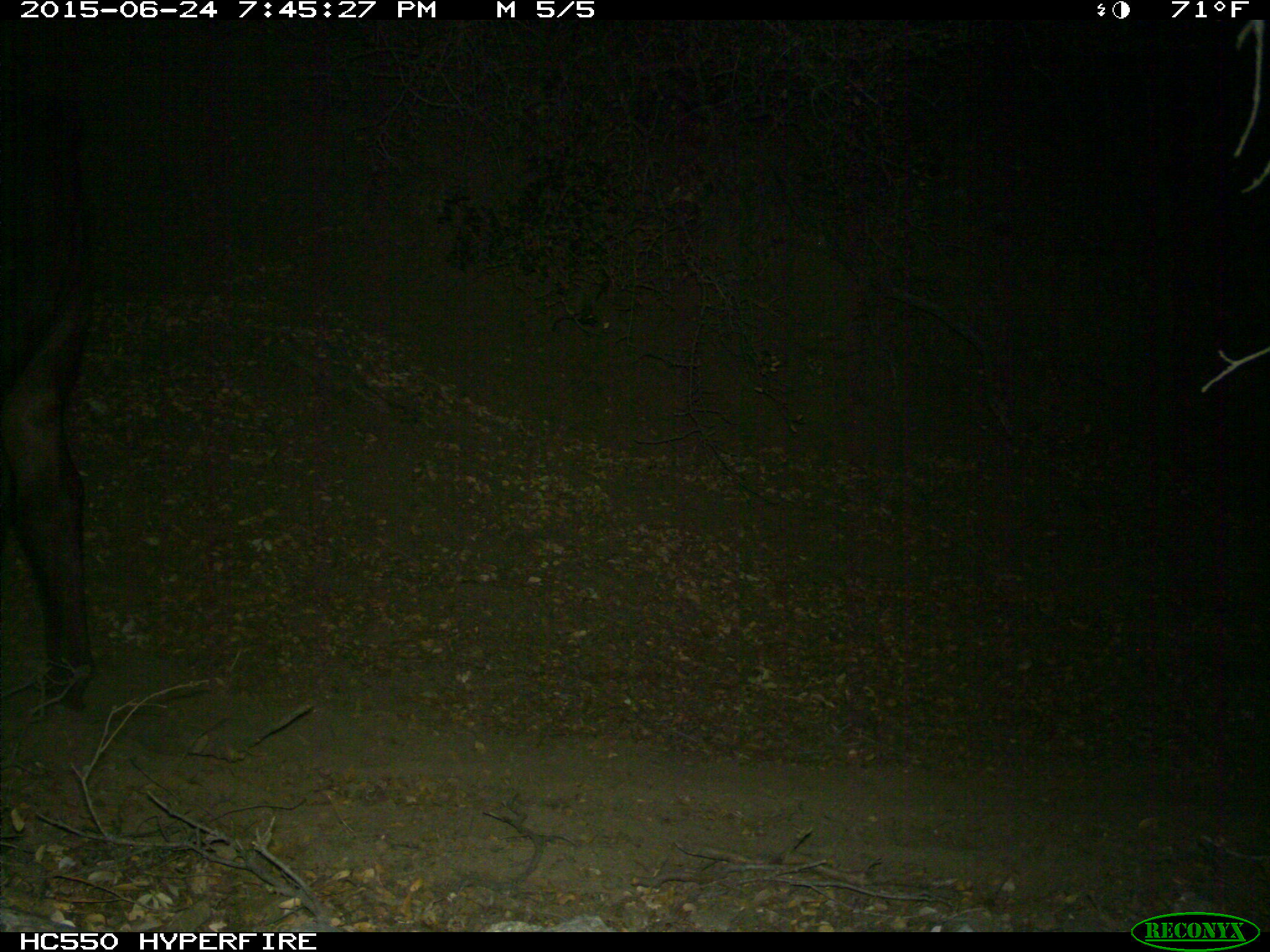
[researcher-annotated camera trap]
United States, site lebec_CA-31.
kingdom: Animalia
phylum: Chordata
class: Mammalia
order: Artiodactyla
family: Bovidae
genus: Bos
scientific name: Bos taurus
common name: domestic cow